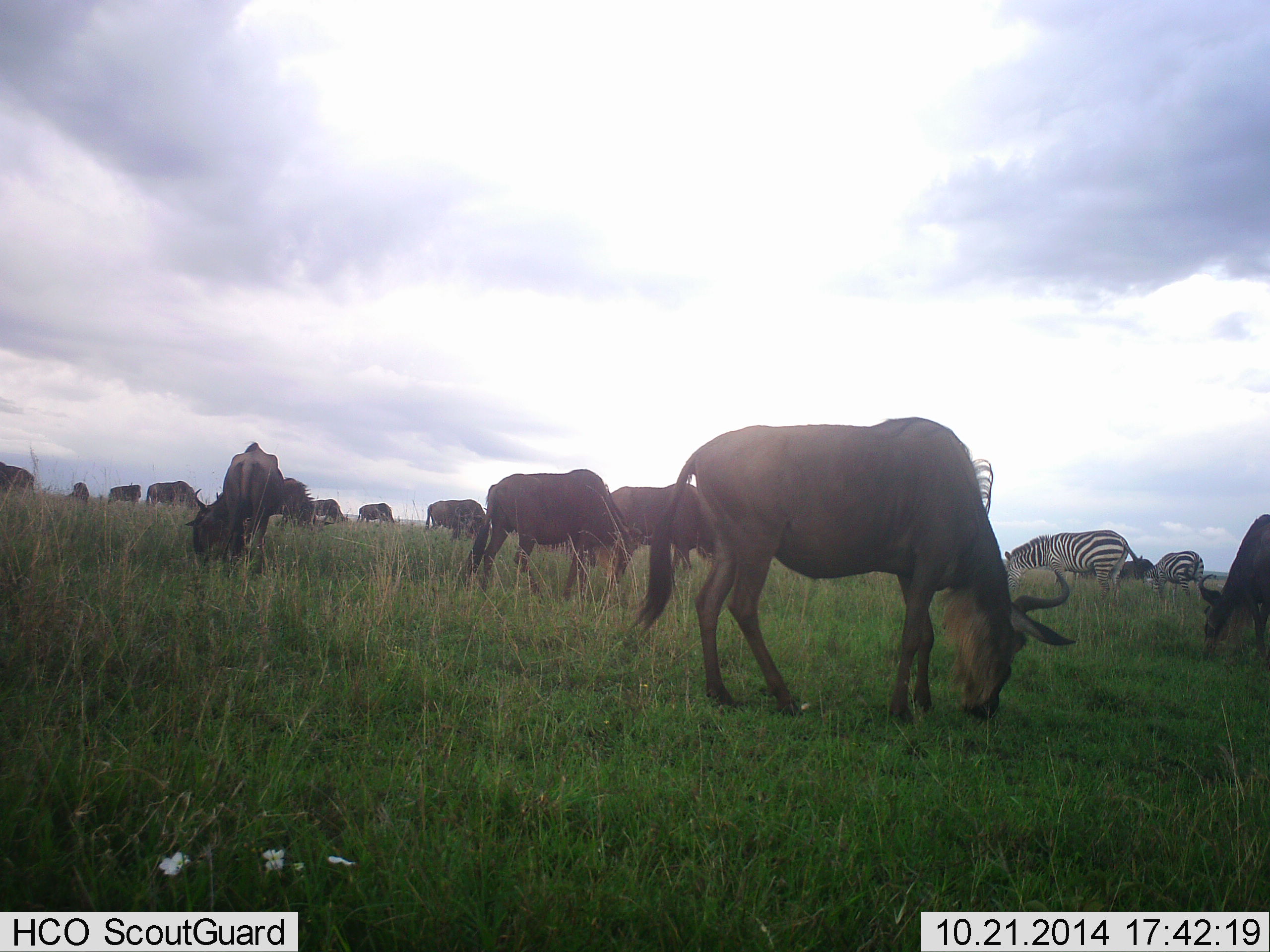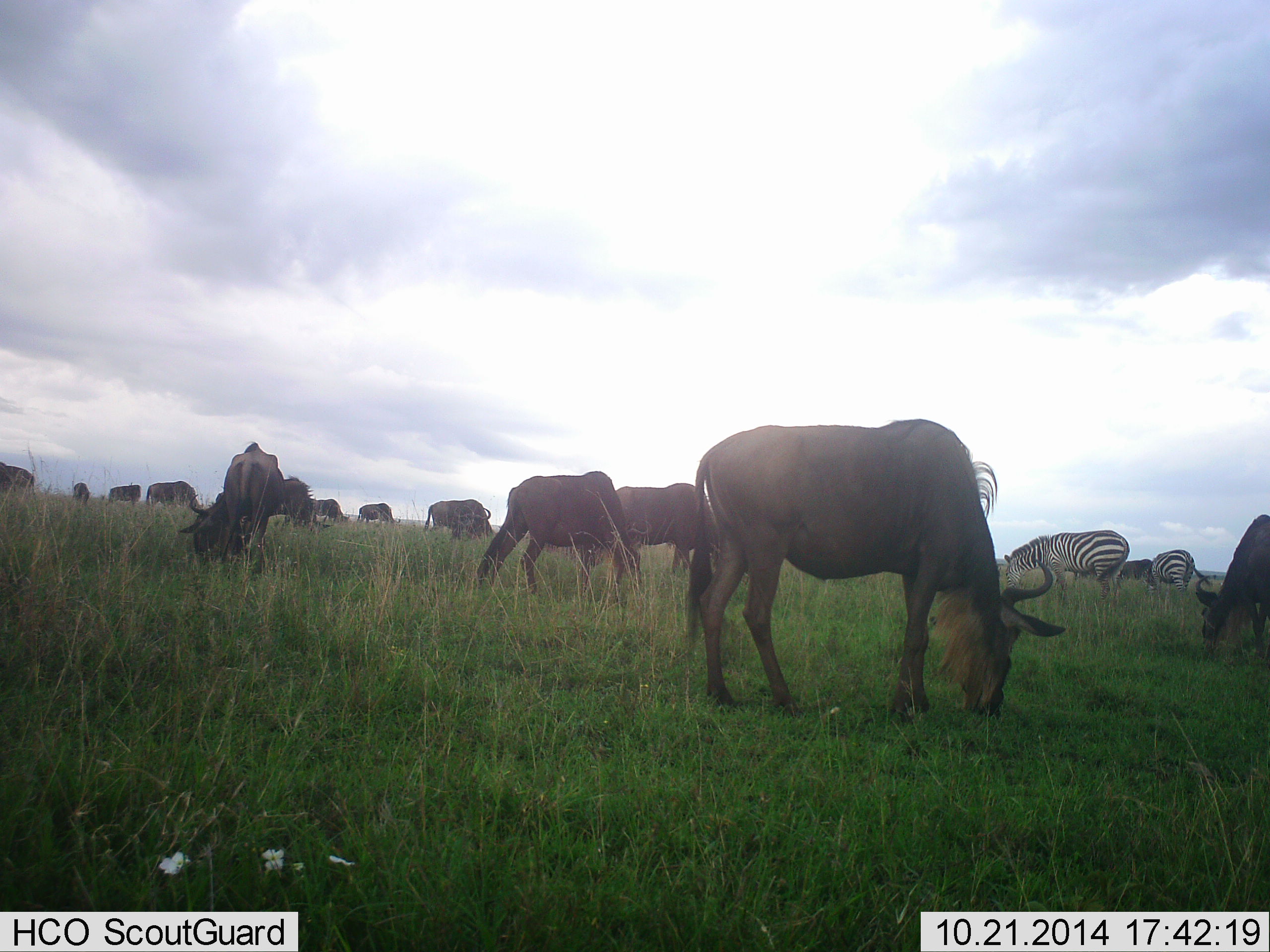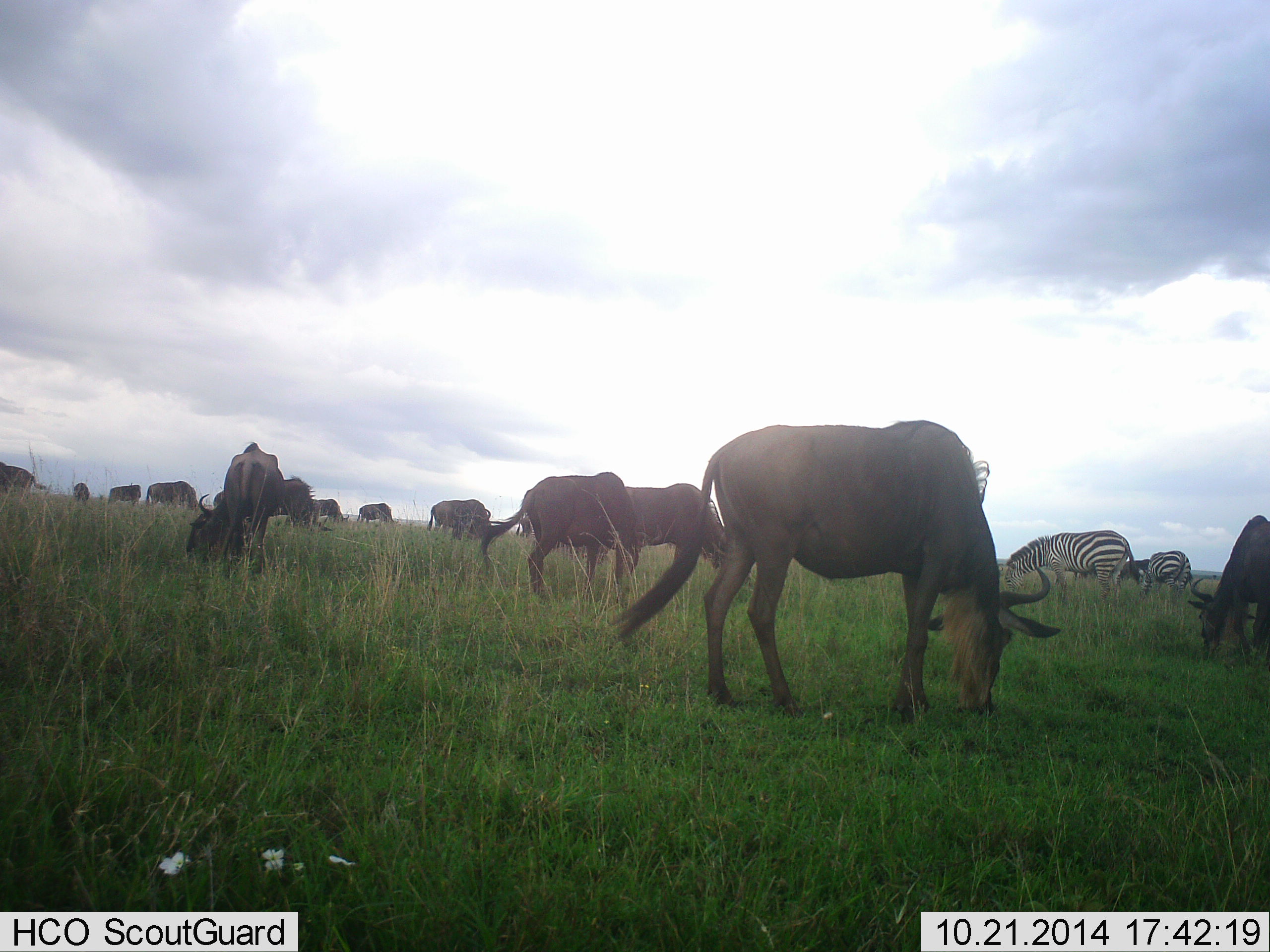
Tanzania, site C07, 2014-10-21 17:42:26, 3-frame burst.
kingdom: Animalia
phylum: Chordata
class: Mammalia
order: Artiodactyla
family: Bovidae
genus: Connochaetes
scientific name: Connochaetes taurinus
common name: blue wildebeest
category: wildebeest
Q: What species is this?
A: Wildebeest (blue wildebeest) (Connochaetes taurinus).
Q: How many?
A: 11-50.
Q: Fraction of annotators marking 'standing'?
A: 60%.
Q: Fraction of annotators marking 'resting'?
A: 0%.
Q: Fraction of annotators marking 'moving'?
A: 10%.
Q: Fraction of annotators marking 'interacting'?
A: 0%.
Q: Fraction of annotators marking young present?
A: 0%.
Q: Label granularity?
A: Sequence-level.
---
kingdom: Animalia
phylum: Chordata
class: Mammalia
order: Perissodactyla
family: Equidae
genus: Equus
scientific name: Equus quagga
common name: plains zebra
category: zebra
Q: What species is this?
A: Zebra (plains zebra) (Equus quagga).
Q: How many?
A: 2.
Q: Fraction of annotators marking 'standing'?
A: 50%.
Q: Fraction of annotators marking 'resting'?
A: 0%.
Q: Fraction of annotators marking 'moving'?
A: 10%.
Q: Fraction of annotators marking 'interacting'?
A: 0%.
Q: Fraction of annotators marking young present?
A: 0%.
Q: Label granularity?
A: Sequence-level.